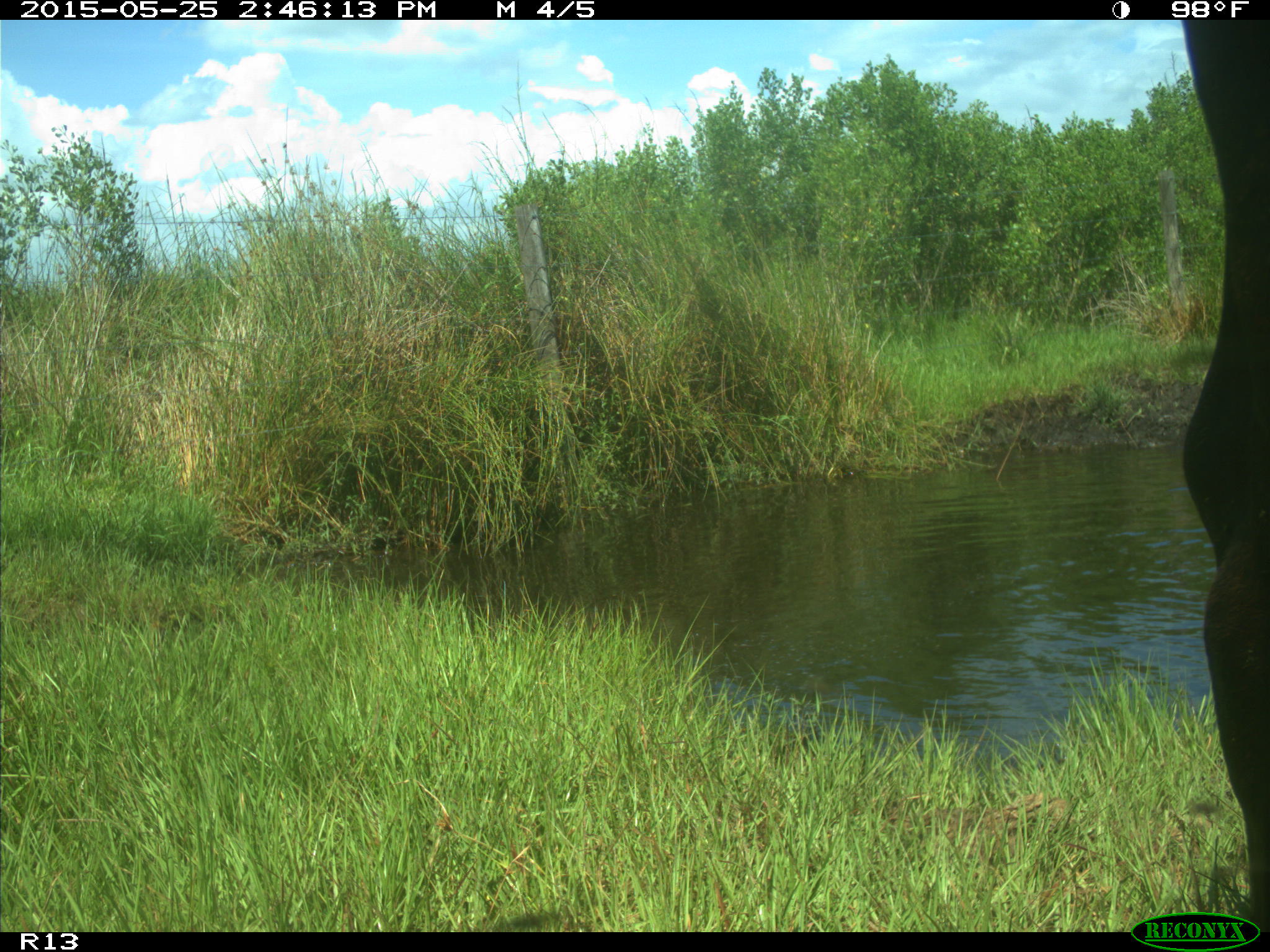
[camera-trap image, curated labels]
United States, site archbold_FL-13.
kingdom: Animalia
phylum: Chordata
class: Mammalia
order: Artiodactyla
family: Bovidae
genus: Bos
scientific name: Bos taurus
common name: domestic cow